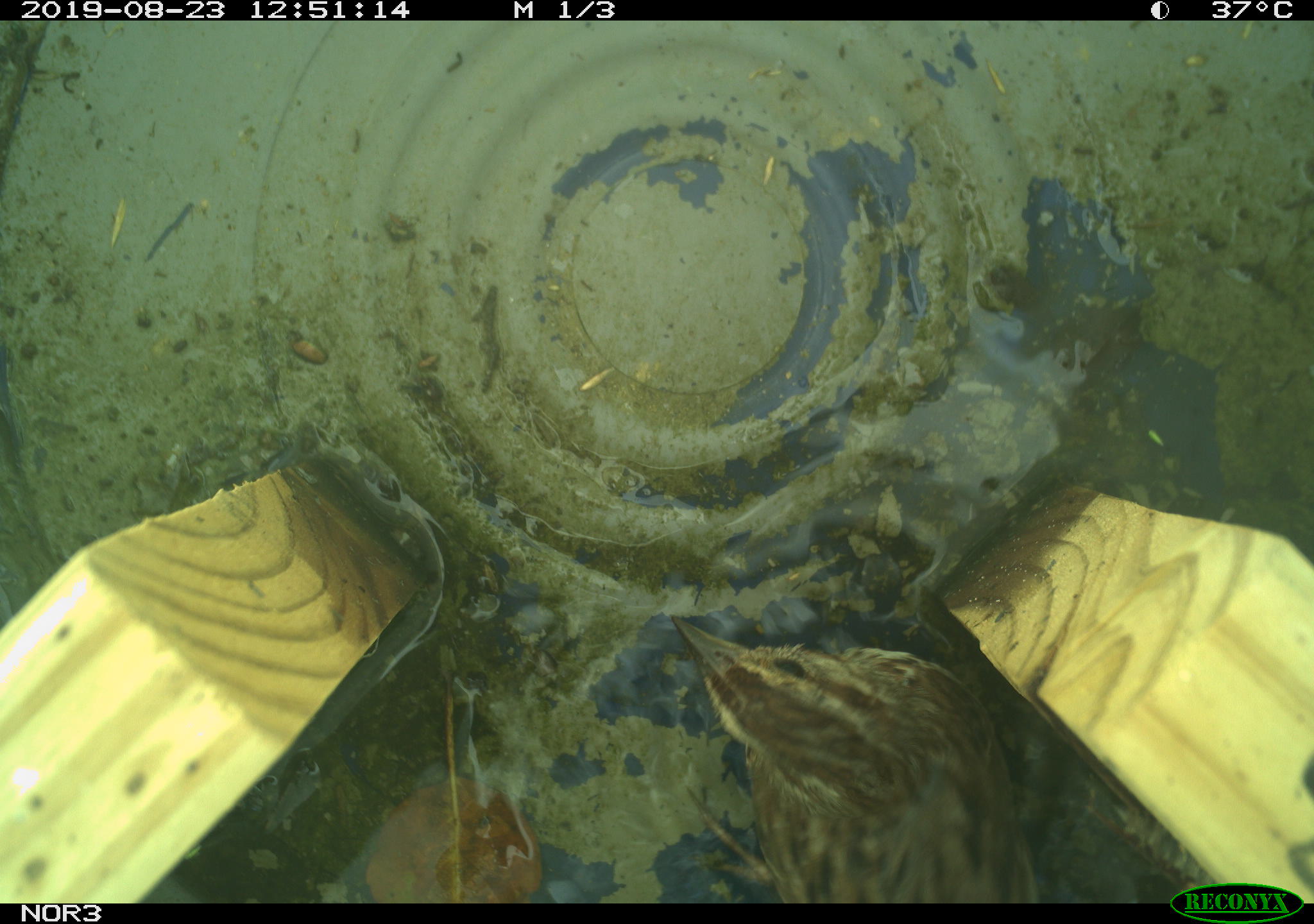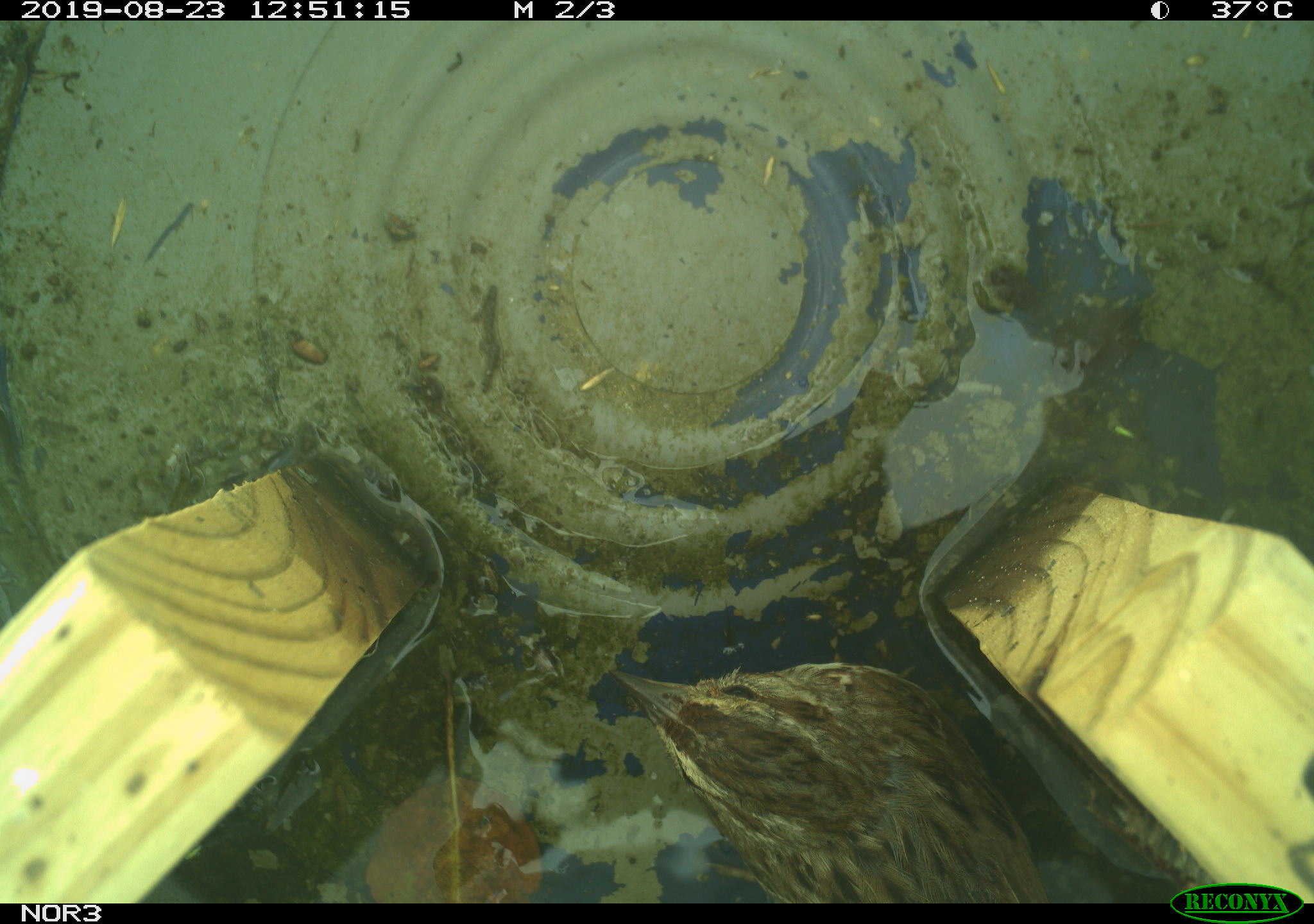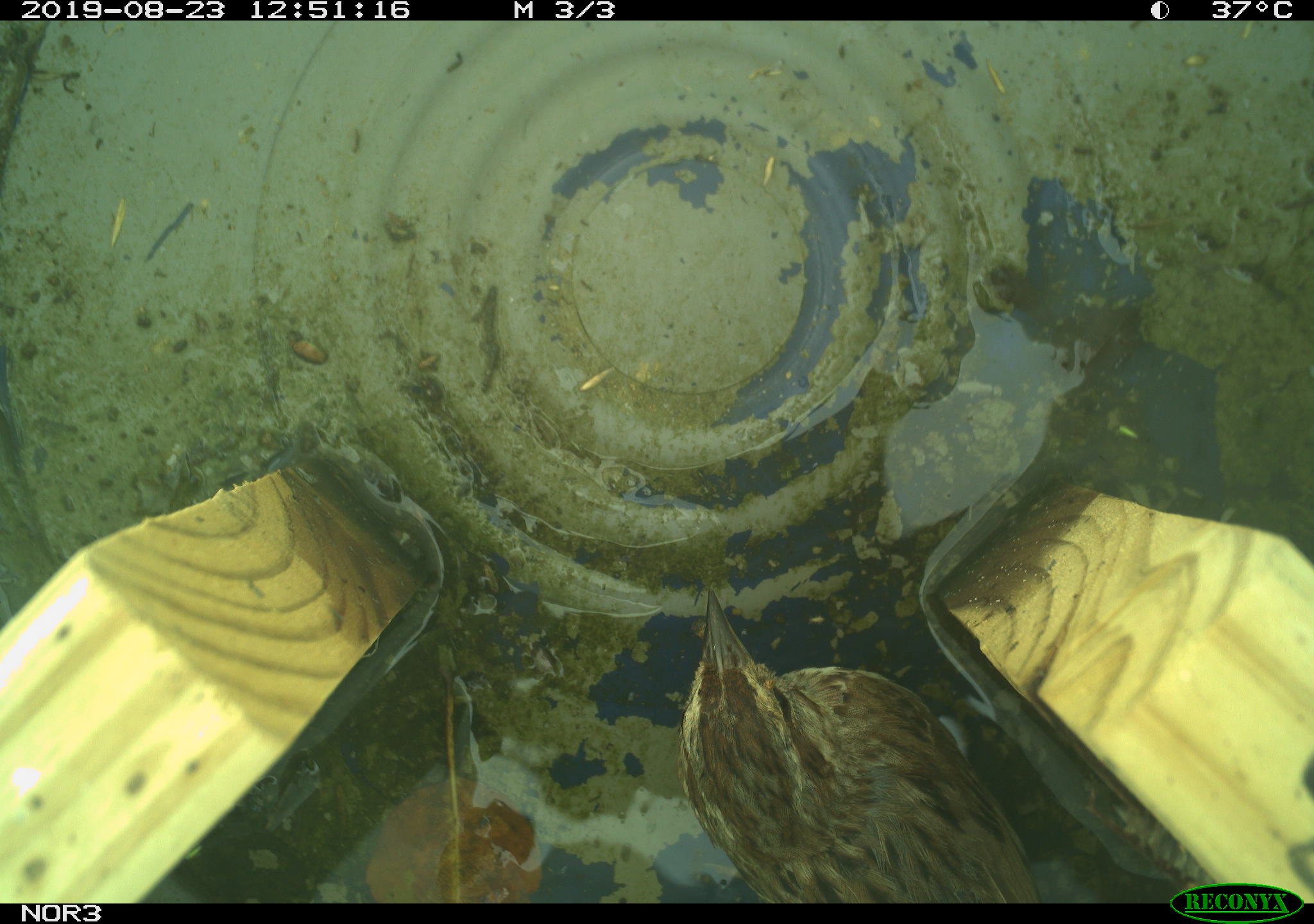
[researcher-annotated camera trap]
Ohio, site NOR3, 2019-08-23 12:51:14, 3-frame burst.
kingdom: Animalia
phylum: Chordata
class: Aves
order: Passeriformes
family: Passerellidae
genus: Melospiza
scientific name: Melospiza melodia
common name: song sparrow